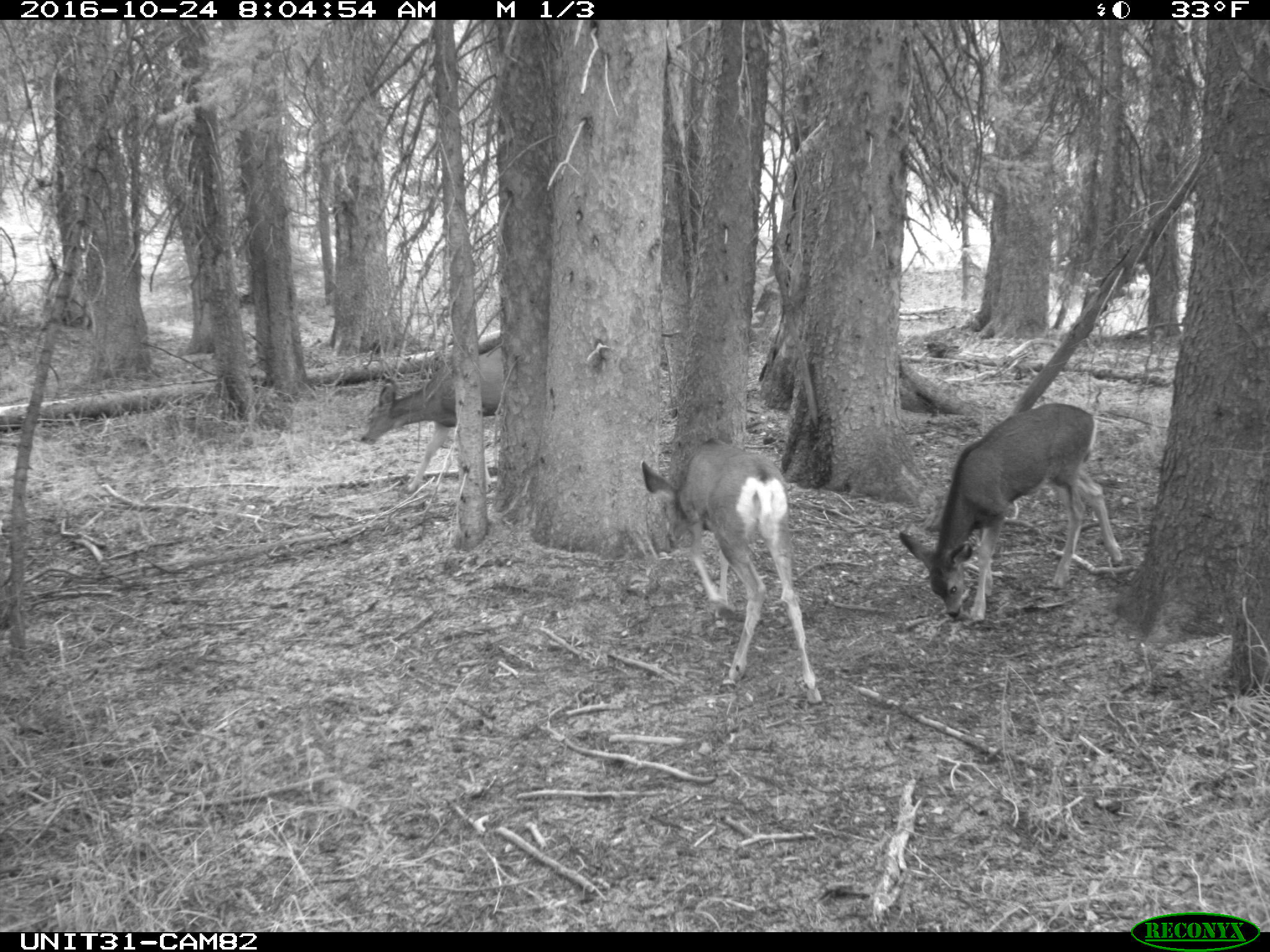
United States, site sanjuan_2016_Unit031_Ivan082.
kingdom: Animalia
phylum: Chordata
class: Mammalia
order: Artiodactyla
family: Cervidae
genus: Odocoileus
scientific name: Odocoileus hemionus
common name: mule deer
Odocoileus hemionus (mule deer).